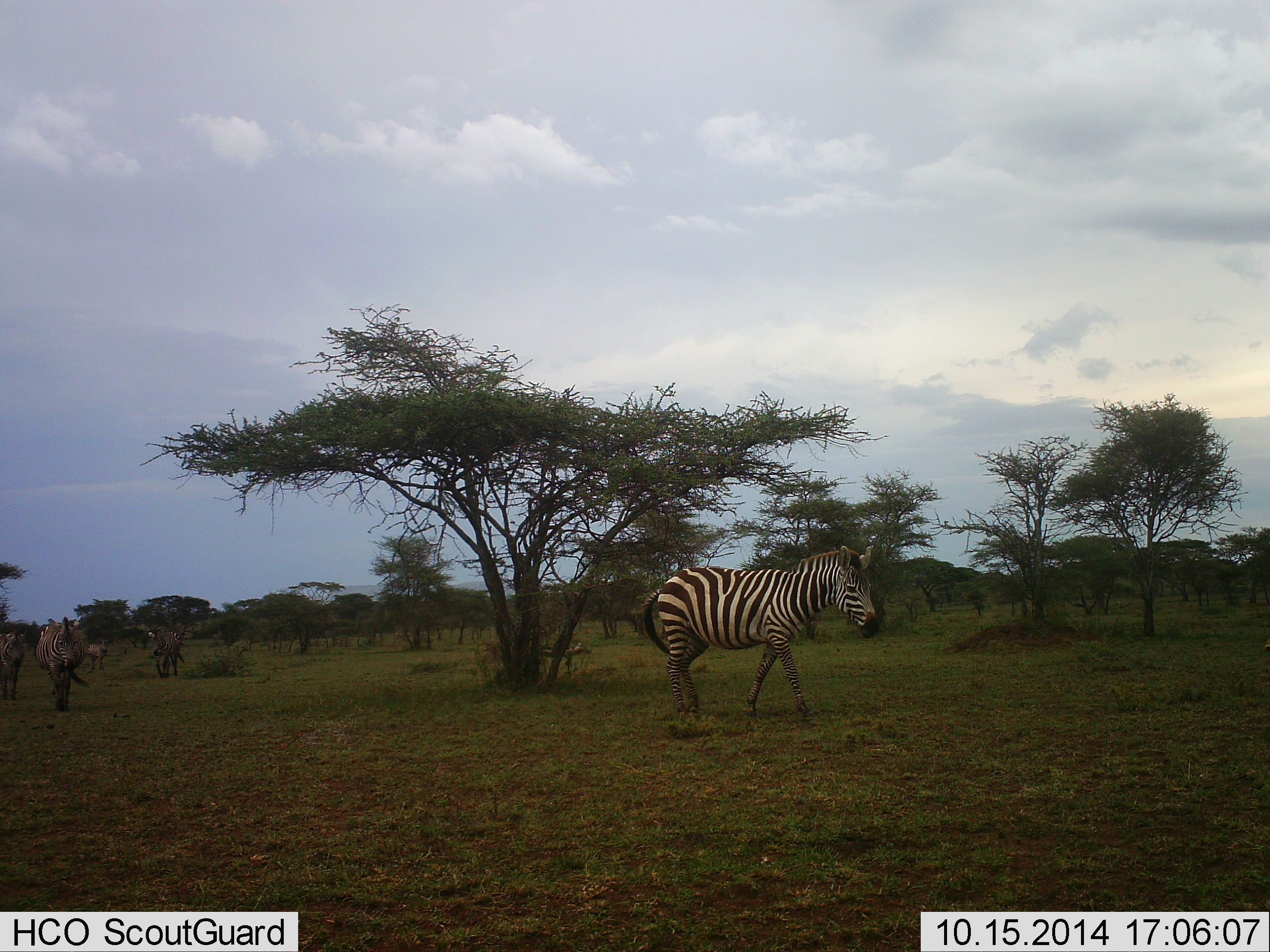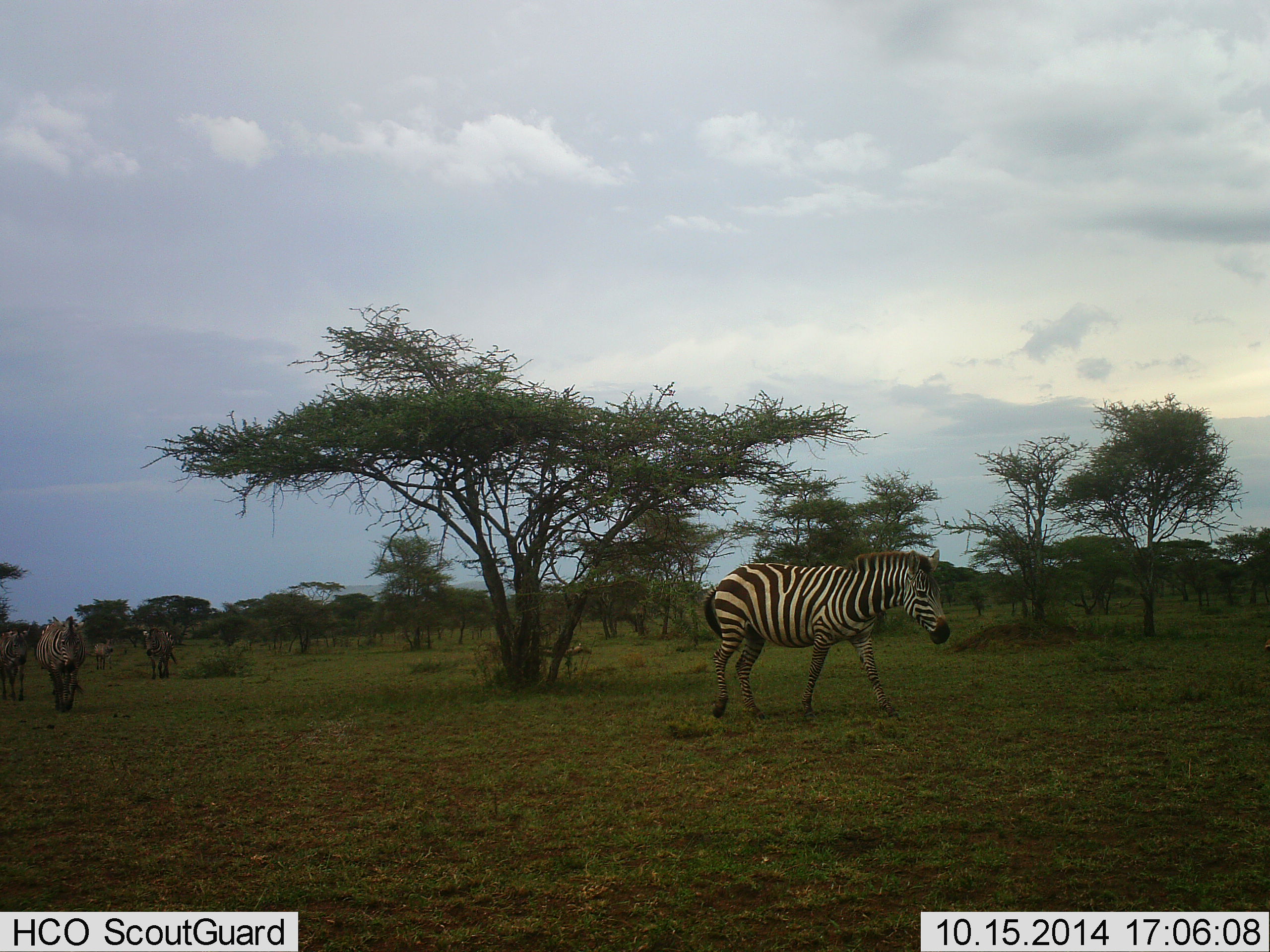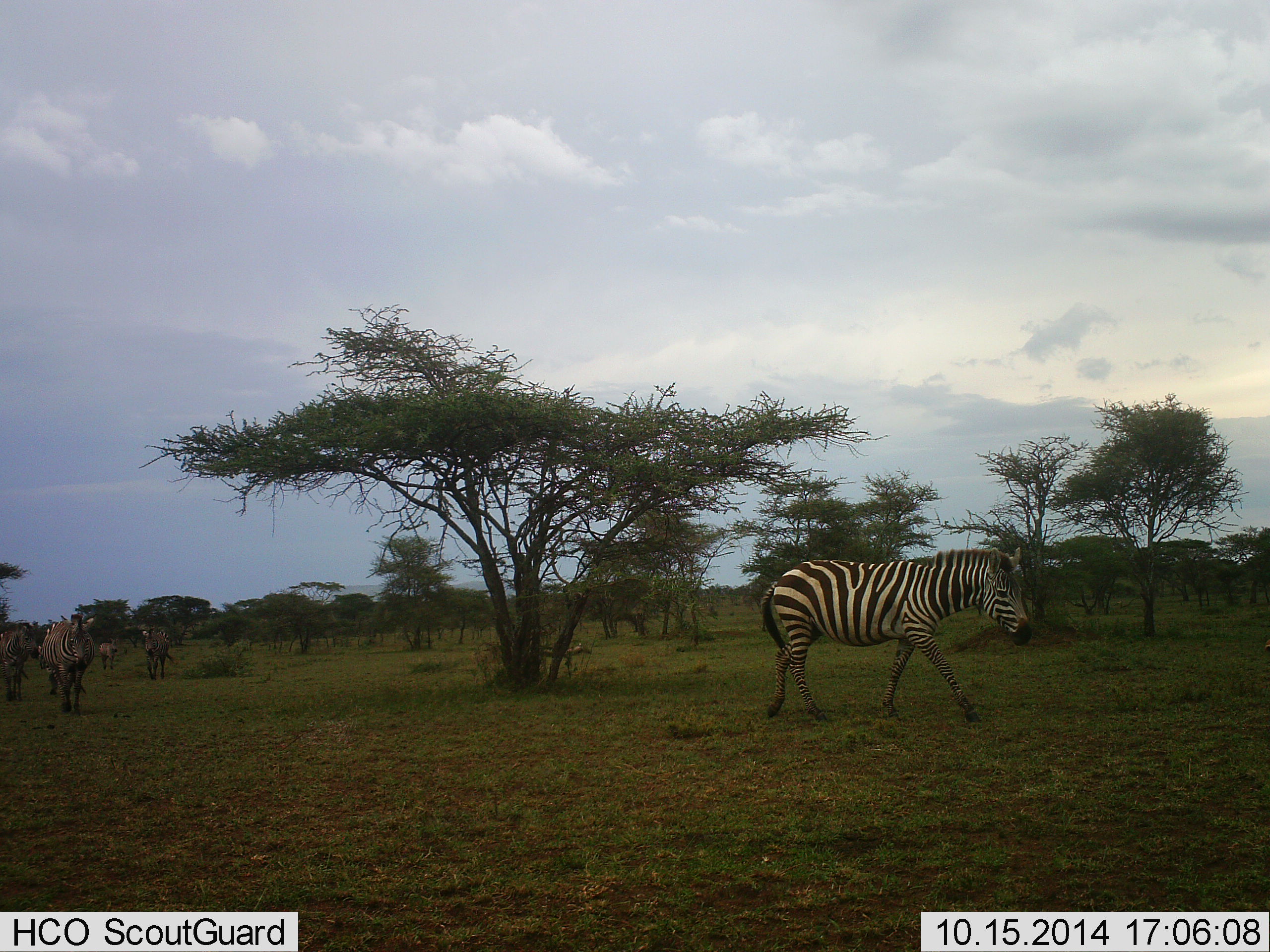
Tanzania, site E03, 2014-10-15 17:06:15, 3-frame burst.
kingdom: Animalia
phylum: Chordata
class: Mammalia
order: Perissodactyla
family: Equidae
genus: Equus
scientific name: Equus quagga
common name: plains zebra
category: zebra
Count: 5.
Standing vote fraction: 10%.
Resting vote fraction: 0%.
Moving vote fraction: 100%.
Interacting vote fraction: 0%.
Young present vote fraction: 0%.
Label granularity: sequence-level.